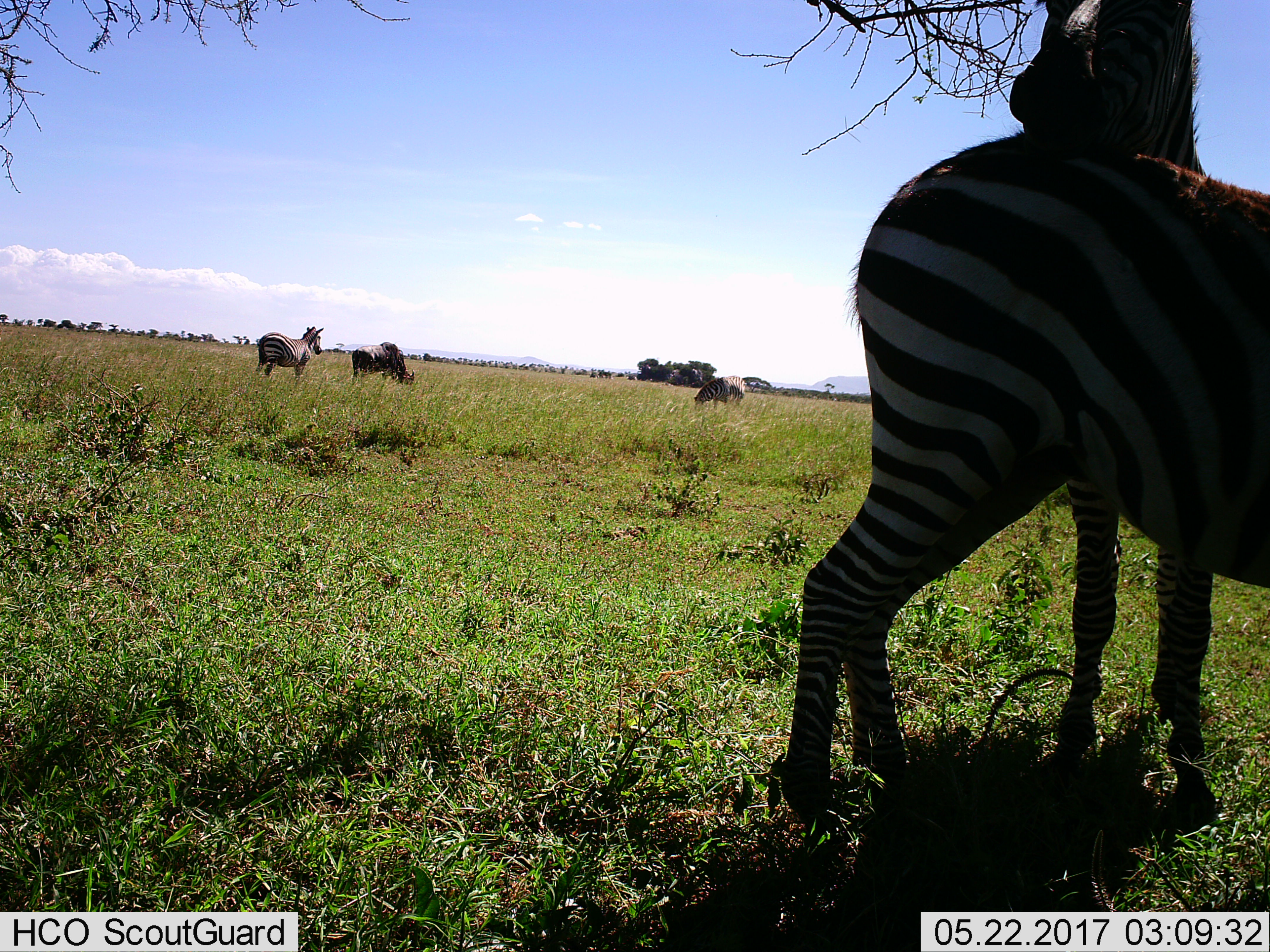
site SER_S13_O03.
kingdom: Animalia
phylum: Chordata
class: Mammalia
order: Perissodactyla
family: Equidae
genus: Equus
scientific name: Equus quagga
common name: plains zebra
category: zebraplains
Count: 4.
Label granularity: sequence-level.